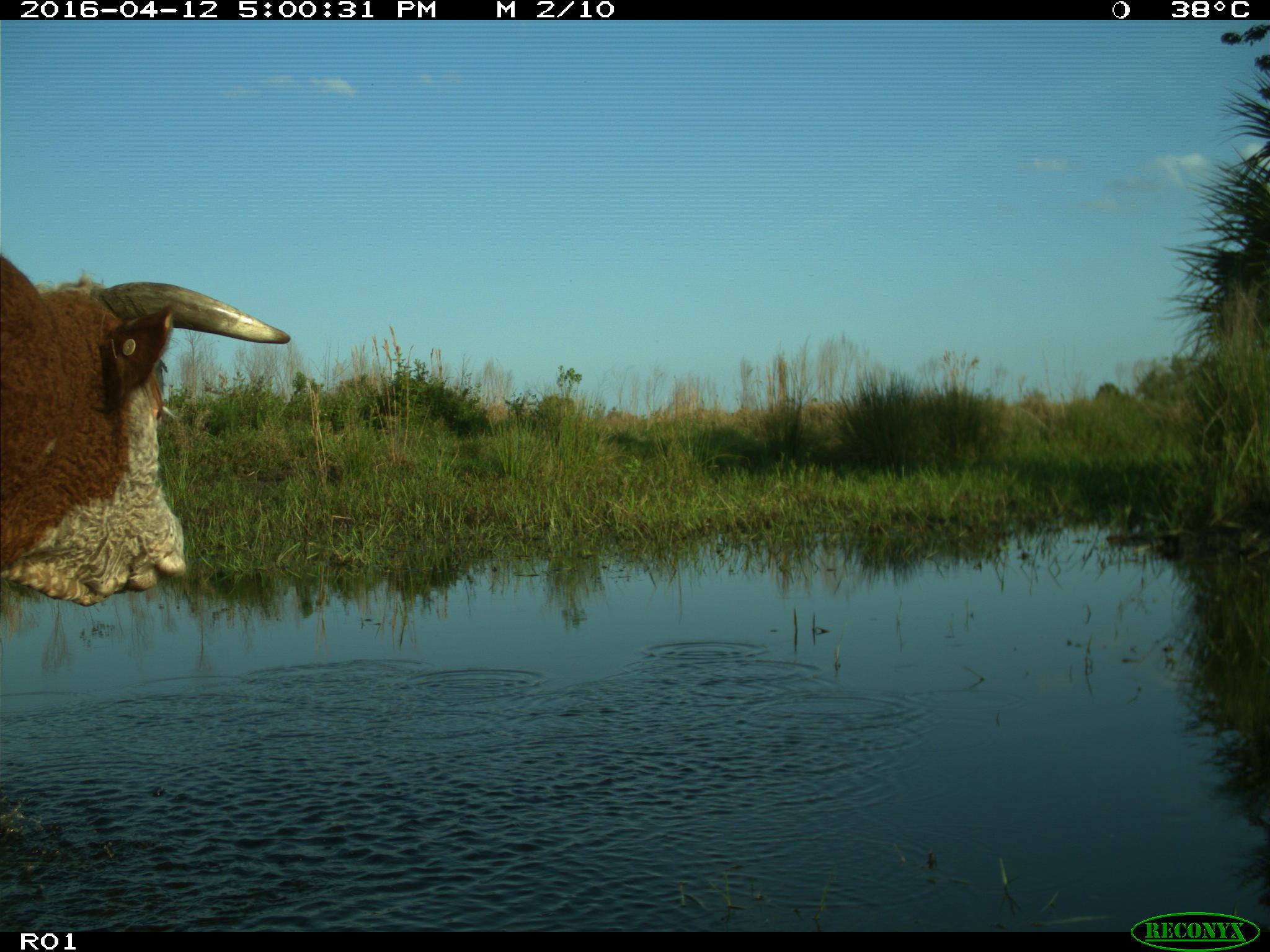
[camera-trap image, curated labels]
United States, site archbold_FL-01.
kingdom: Animalia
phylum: Chordata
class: Mammalia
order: Artiodactyla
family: Bovidae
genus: Bos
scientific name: Bos taurus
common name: domestic cow